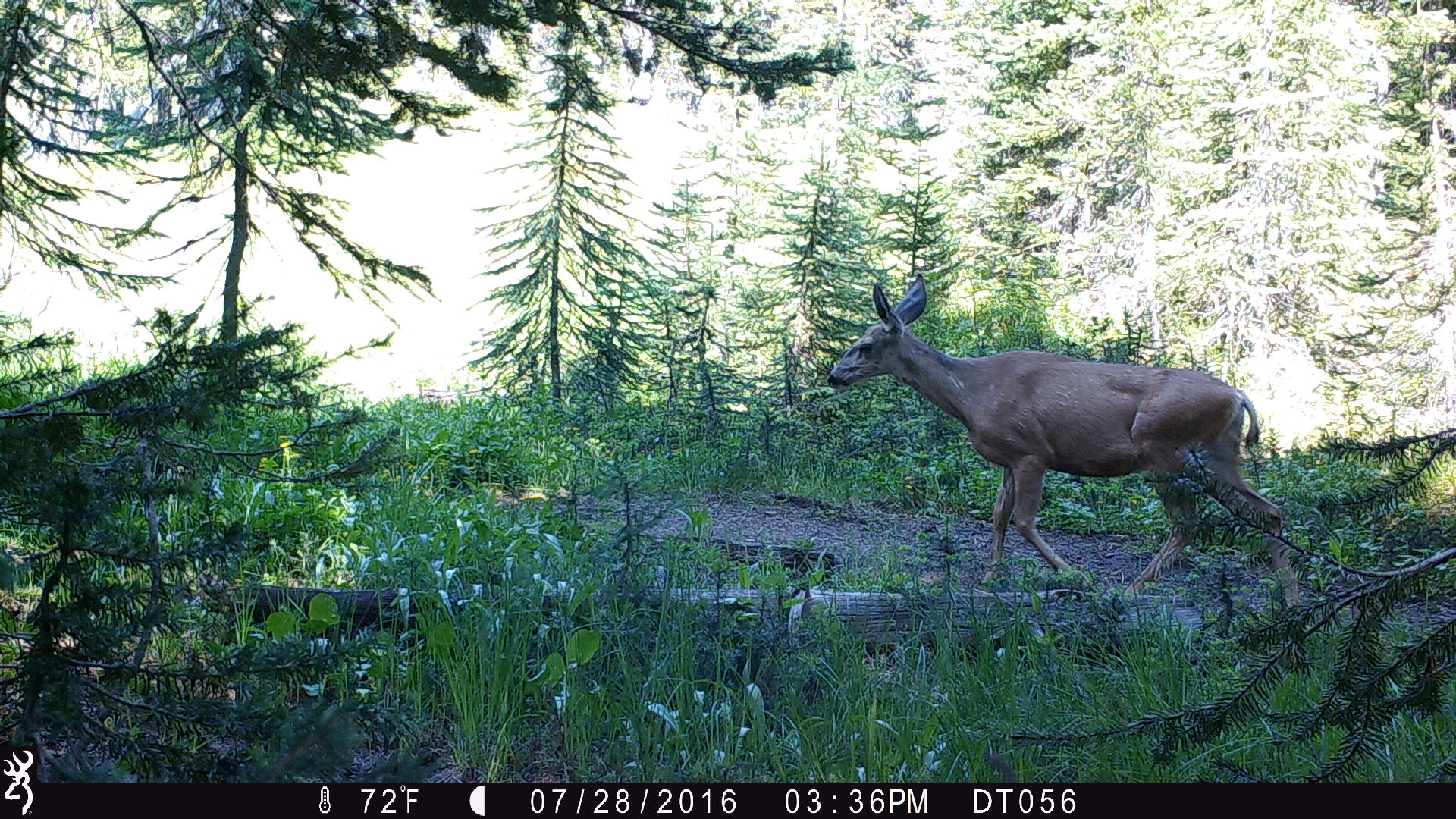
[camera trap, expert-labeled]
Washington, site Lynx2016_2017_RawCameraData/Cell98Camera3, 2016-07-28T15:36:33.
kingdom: Animalia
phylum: Chordata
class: Mammalia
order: Artiodactyla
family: Cervidae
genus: Odocoileus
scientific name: Odocoileus hemionus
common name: mule deer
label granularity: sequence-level